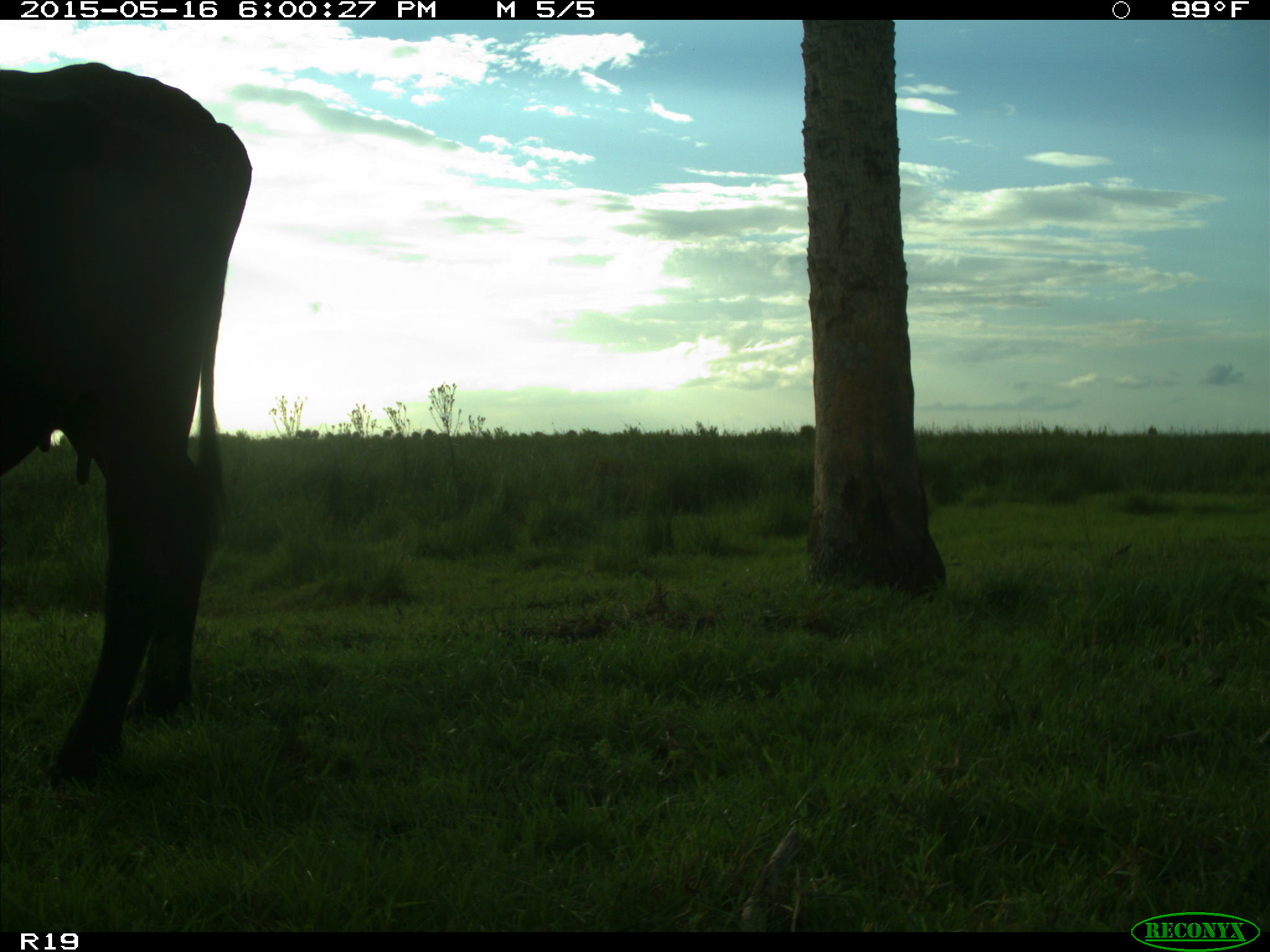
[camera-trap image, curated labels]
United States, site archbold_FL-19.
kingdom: Animalia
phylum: Chordata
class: Mammalia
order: Artiodactyla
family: Bovidae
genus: Bos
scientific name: Bos taurus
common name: domestic cow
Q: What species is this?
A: Bos taurus (domestic cow).